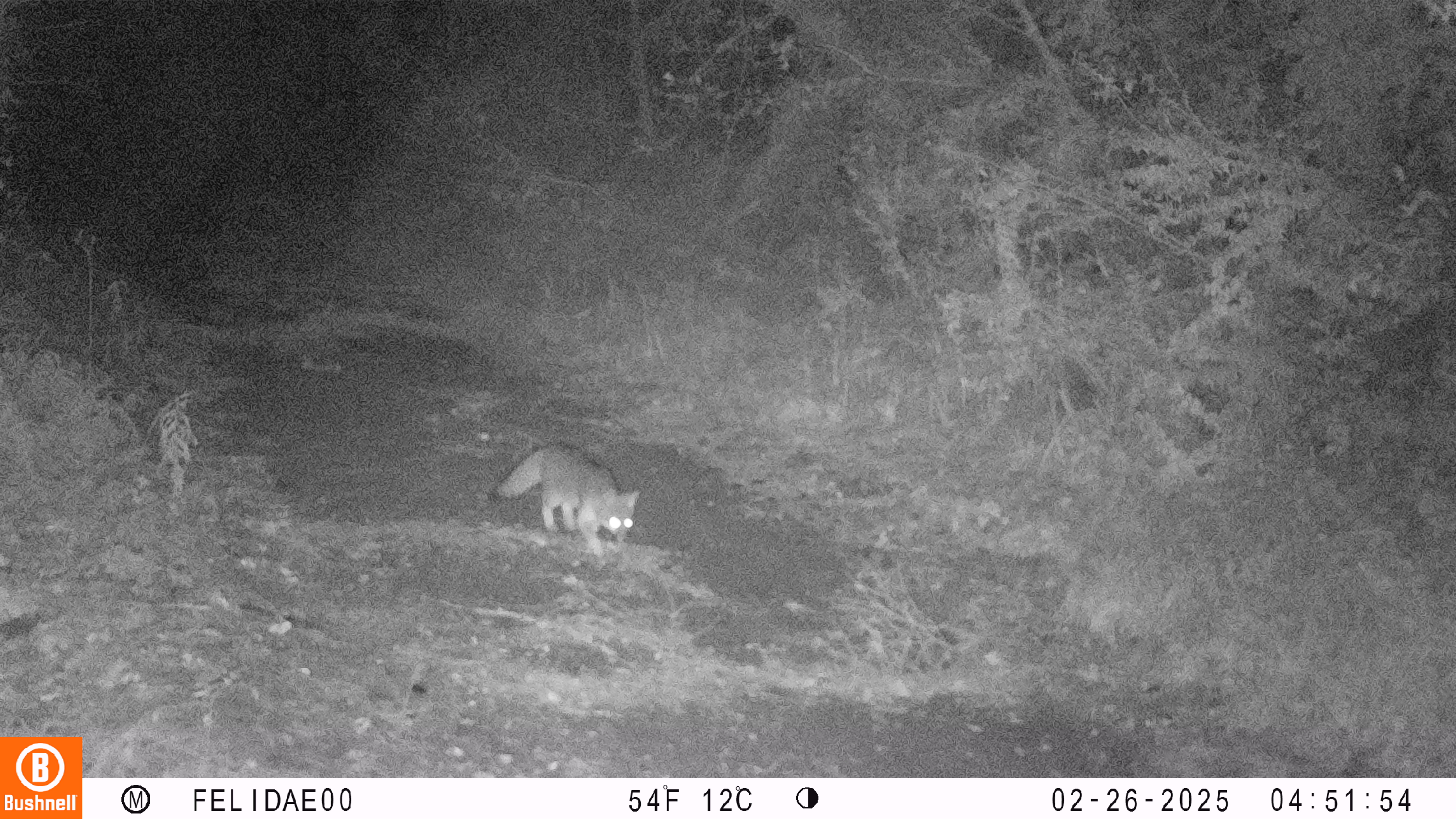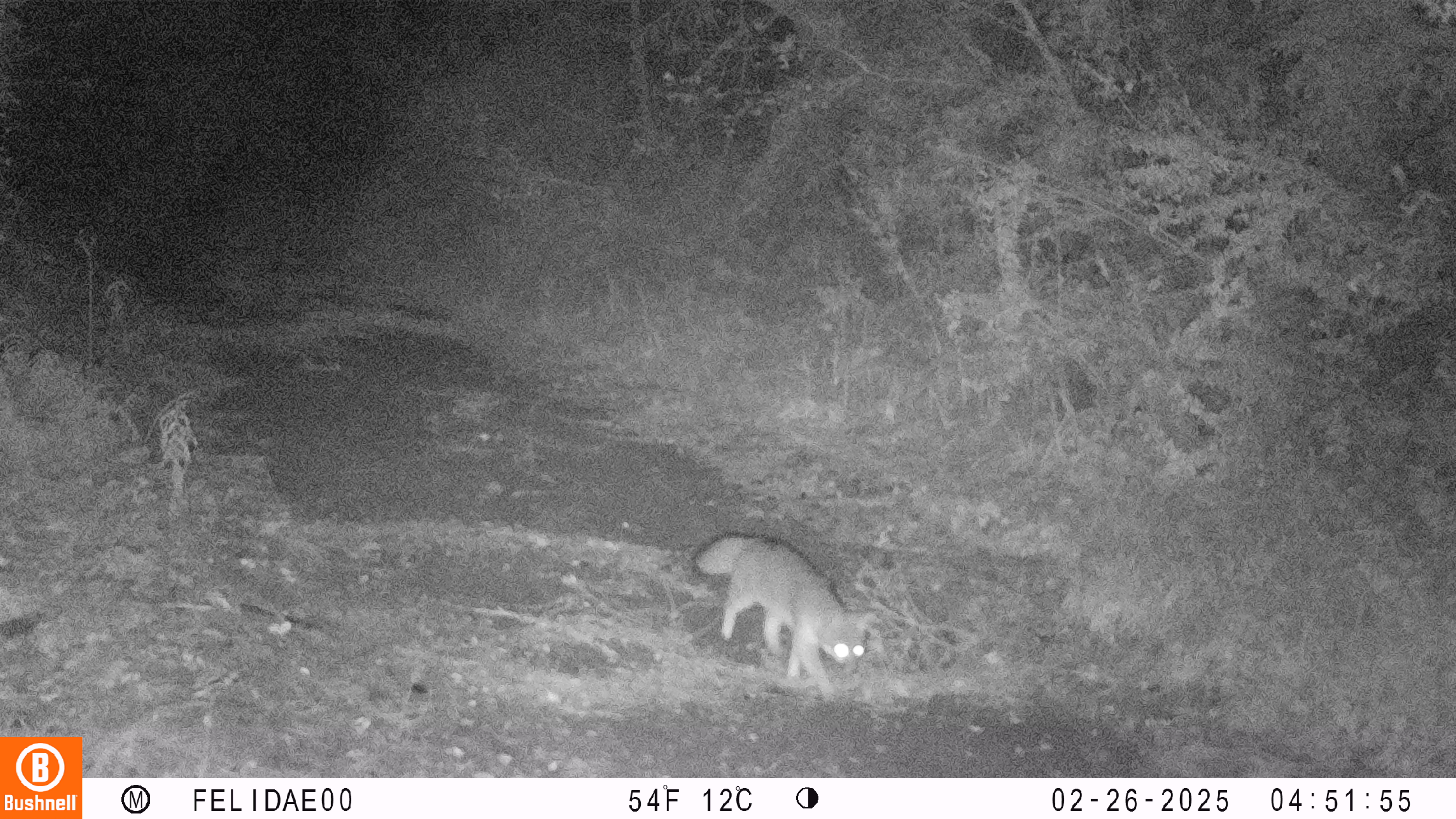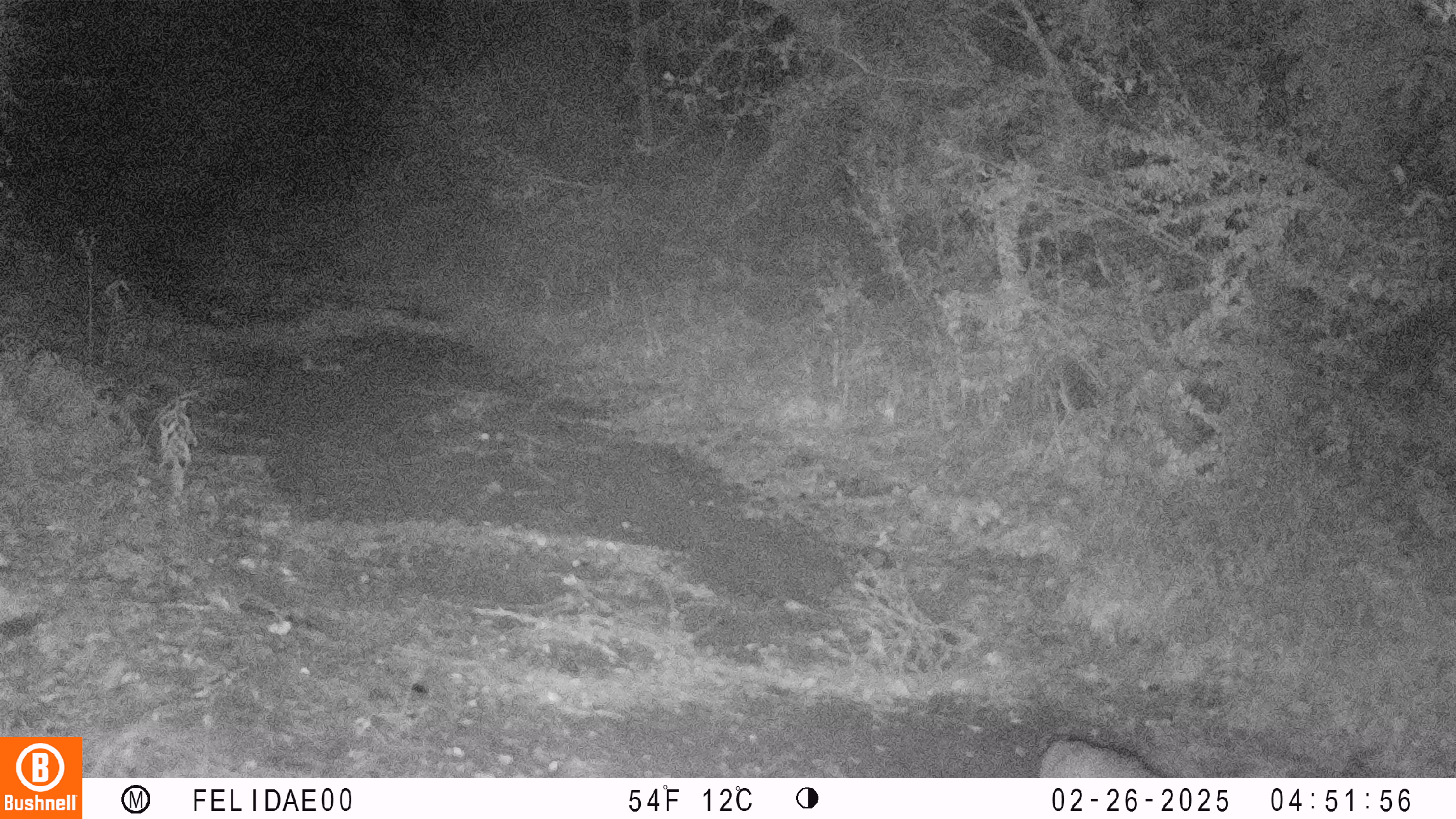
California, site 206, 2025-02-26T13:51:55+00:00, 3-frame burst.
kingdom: Animalia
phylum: Chordata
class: Mammalia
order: Carnivora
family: Canidae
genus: Urocyon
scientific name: Urocyon cinereoargenteus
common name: gray fox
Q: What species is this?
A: Gray fox (Urocyon cinereoargenteus).